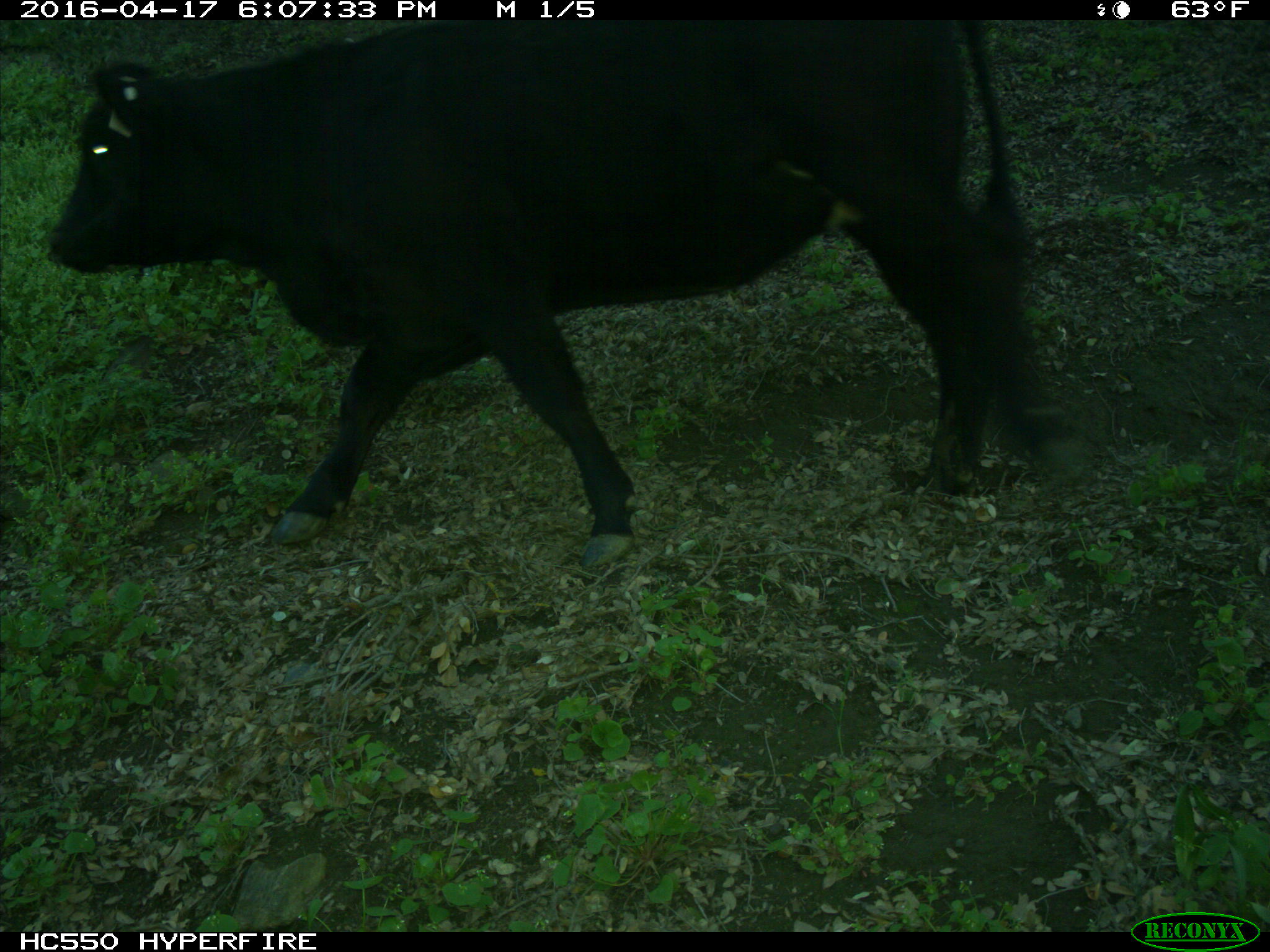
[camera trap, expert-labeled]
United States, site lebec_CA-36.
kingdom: Animalia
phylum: Chordata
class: Mammalia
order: Artiodactyla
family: Bovidae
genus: Bos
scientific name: Bos taurus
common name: domestic cow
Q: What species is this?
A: Bos taurus (domestic cow).